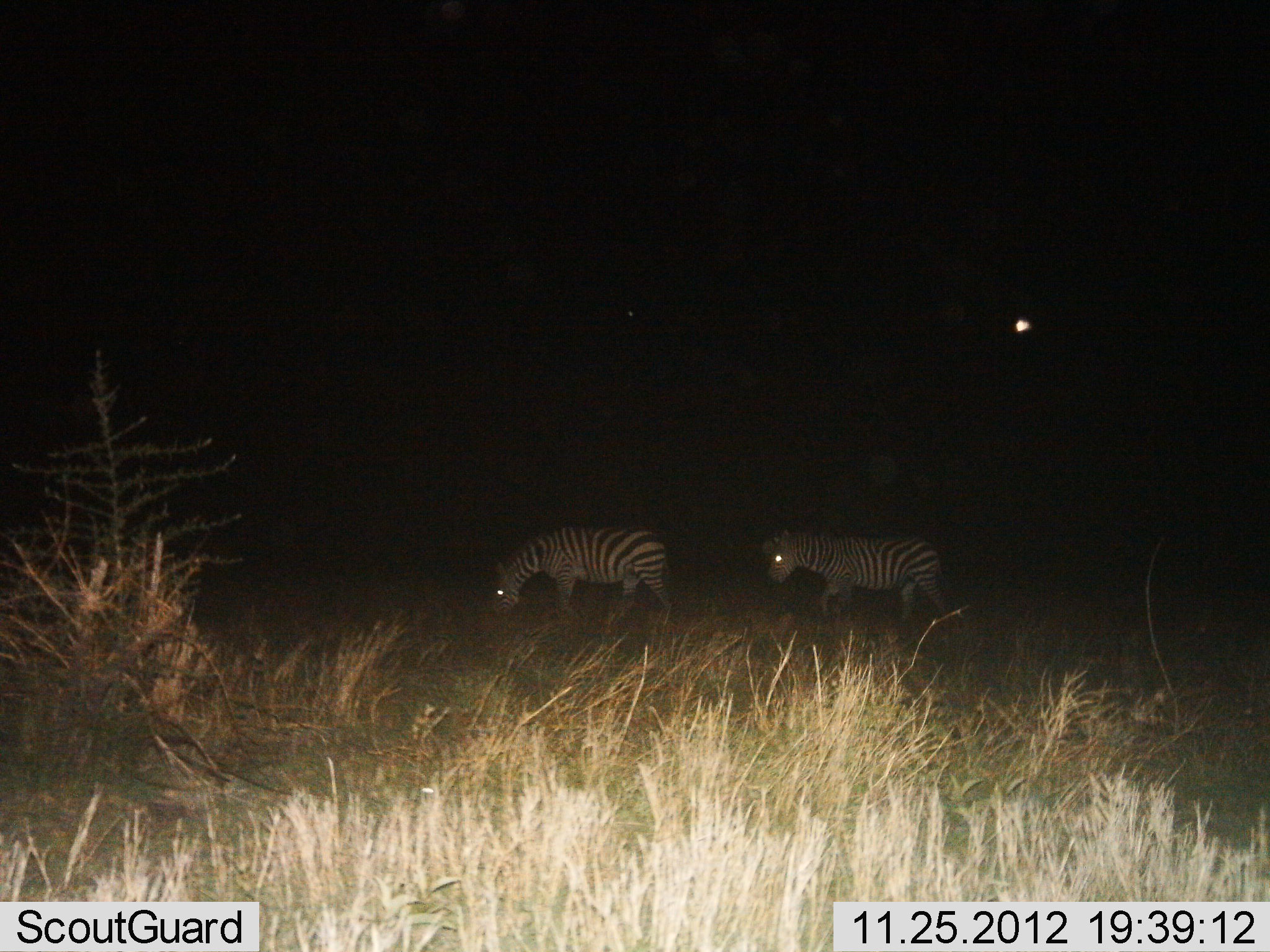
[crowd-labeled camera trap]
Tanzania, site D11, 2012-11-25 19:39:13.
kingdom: Animalia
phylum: Chordata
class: Mammalia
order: Perissodactyla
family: Equidae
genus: Equus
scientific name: Equus quagga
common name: plains zebra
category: zebra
Zebra (plains zebra) (Equus quagga), count 2. Behavior (volunteer vote fractions): standing 20%, resting 0%, moving 60%, interacting 0%. Young present (vote fraction): 0%. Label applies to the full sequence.